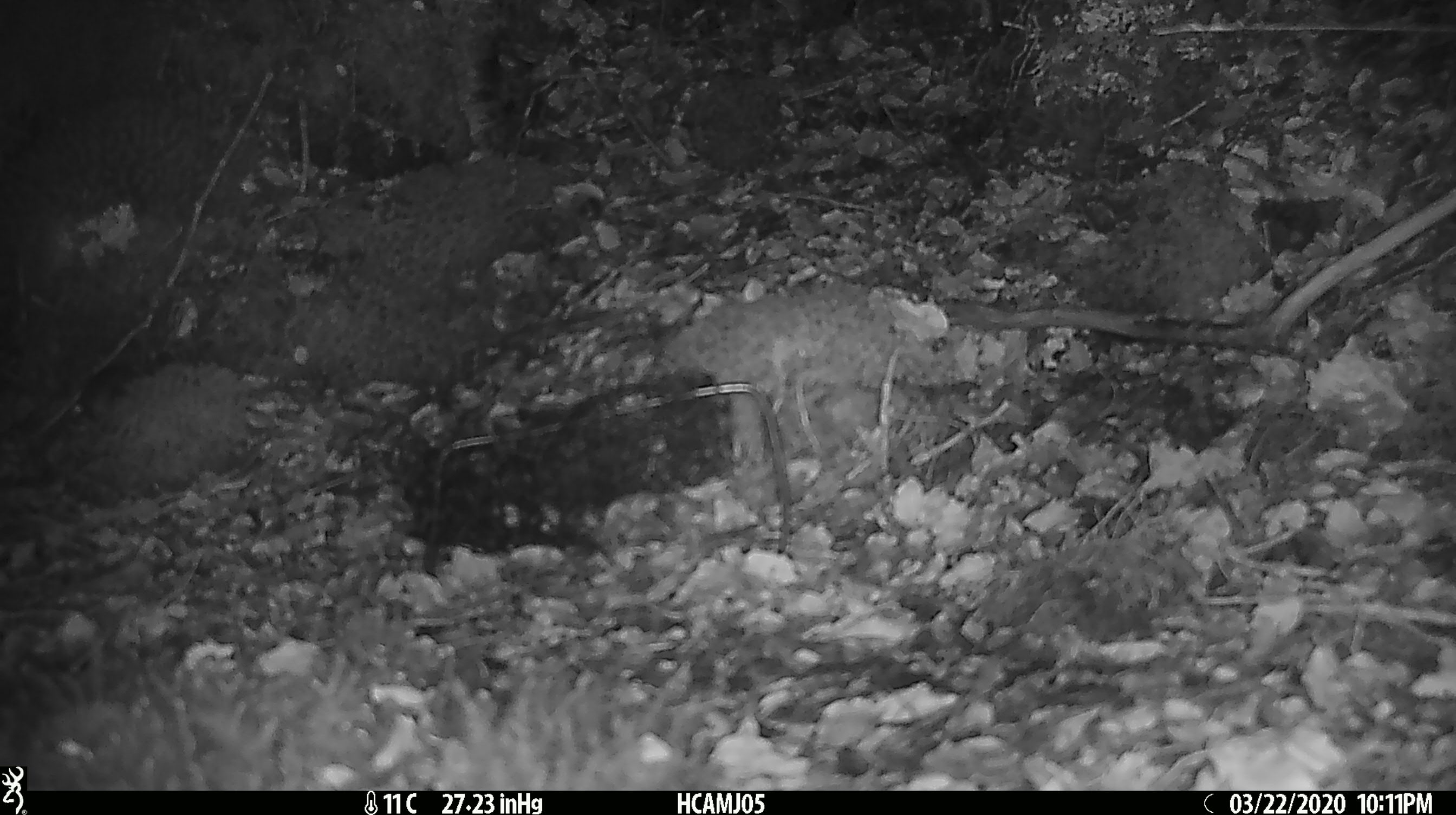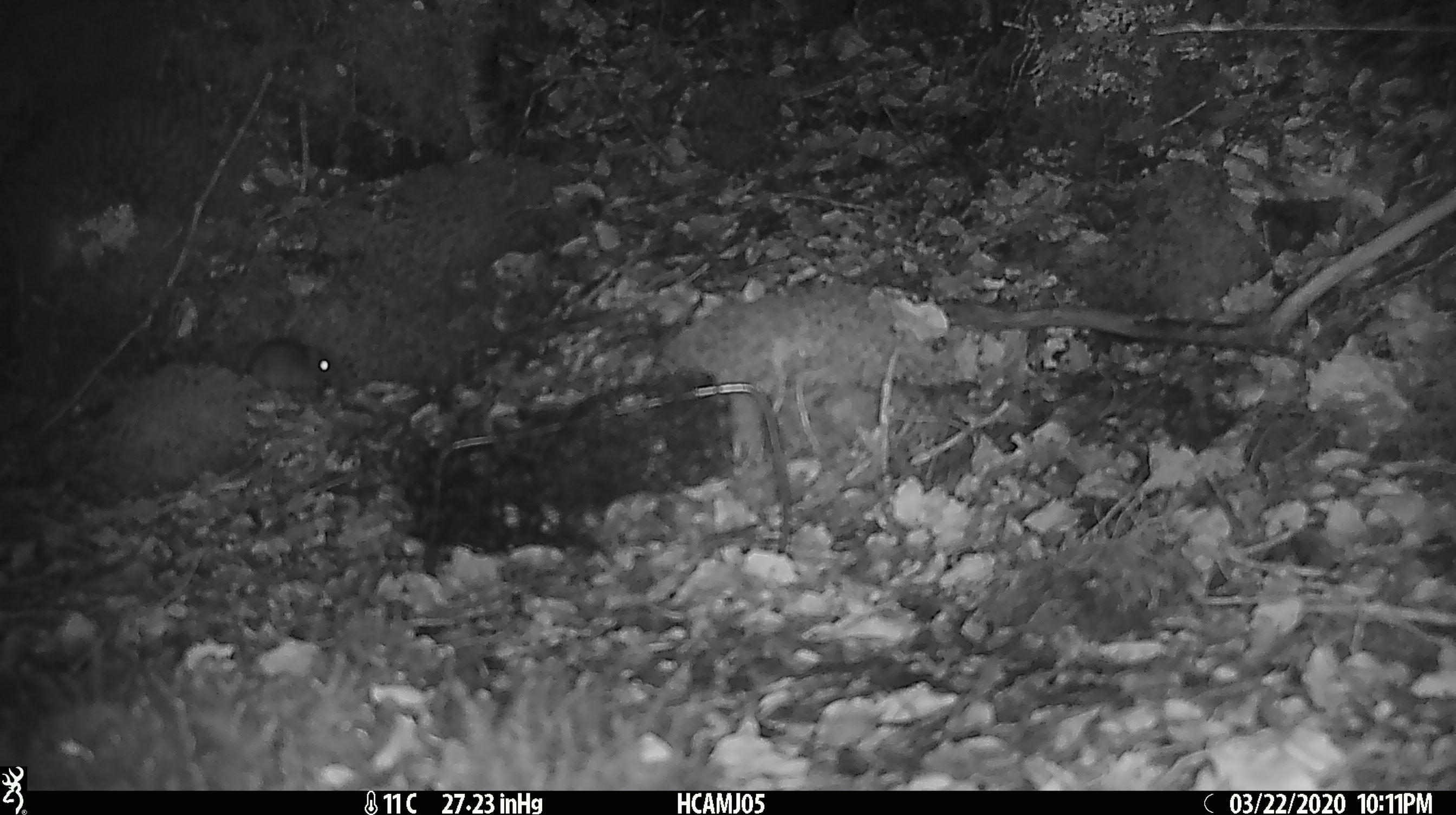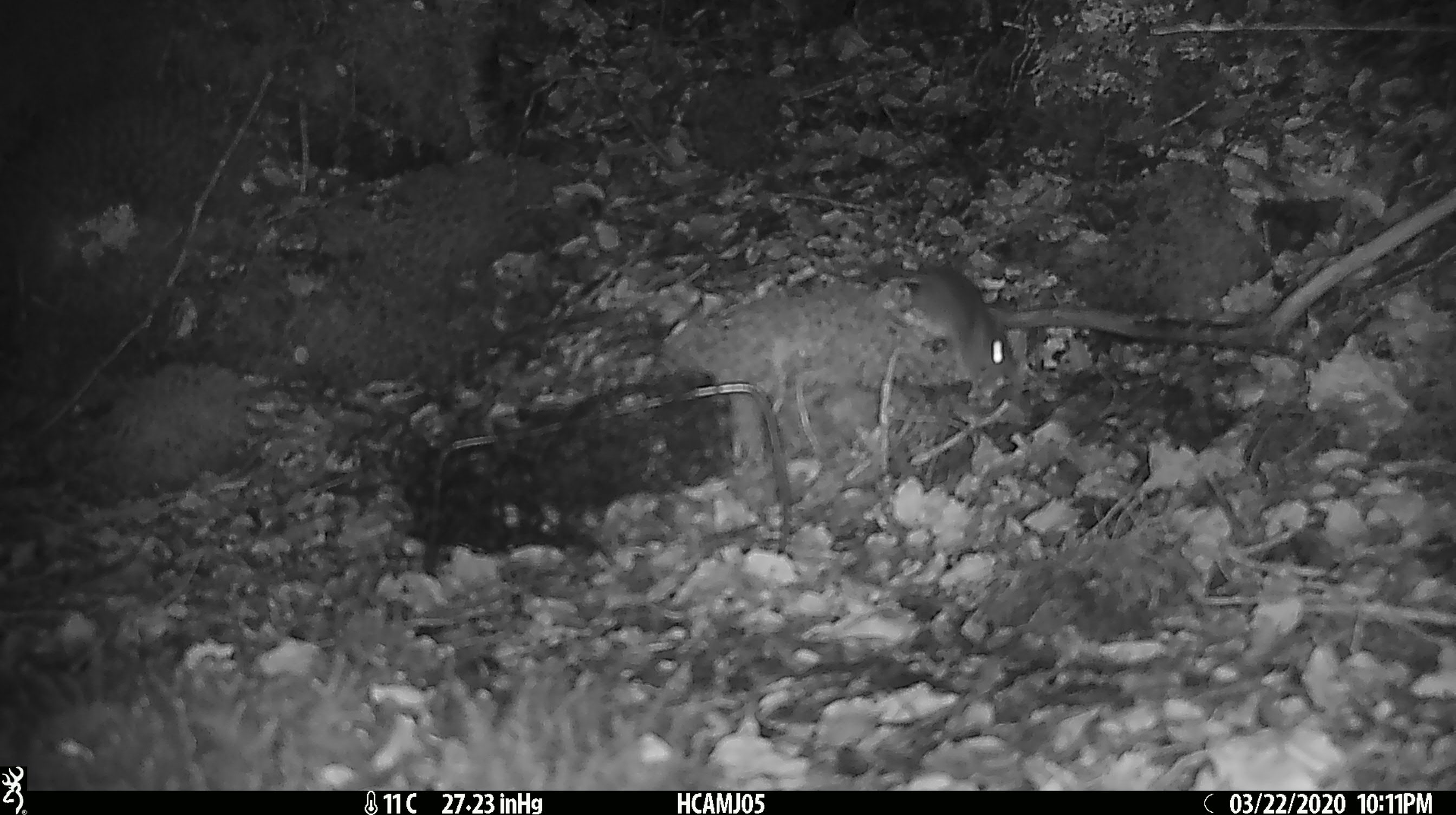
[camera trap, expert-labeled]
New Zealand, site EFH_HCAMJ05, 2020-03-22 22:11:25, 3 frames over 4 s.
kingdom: Animalia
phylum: Chordata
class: Mammalia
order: Rodentia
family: Muridae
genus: Mus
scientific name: Mus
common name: mouse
Mouse (Mus).